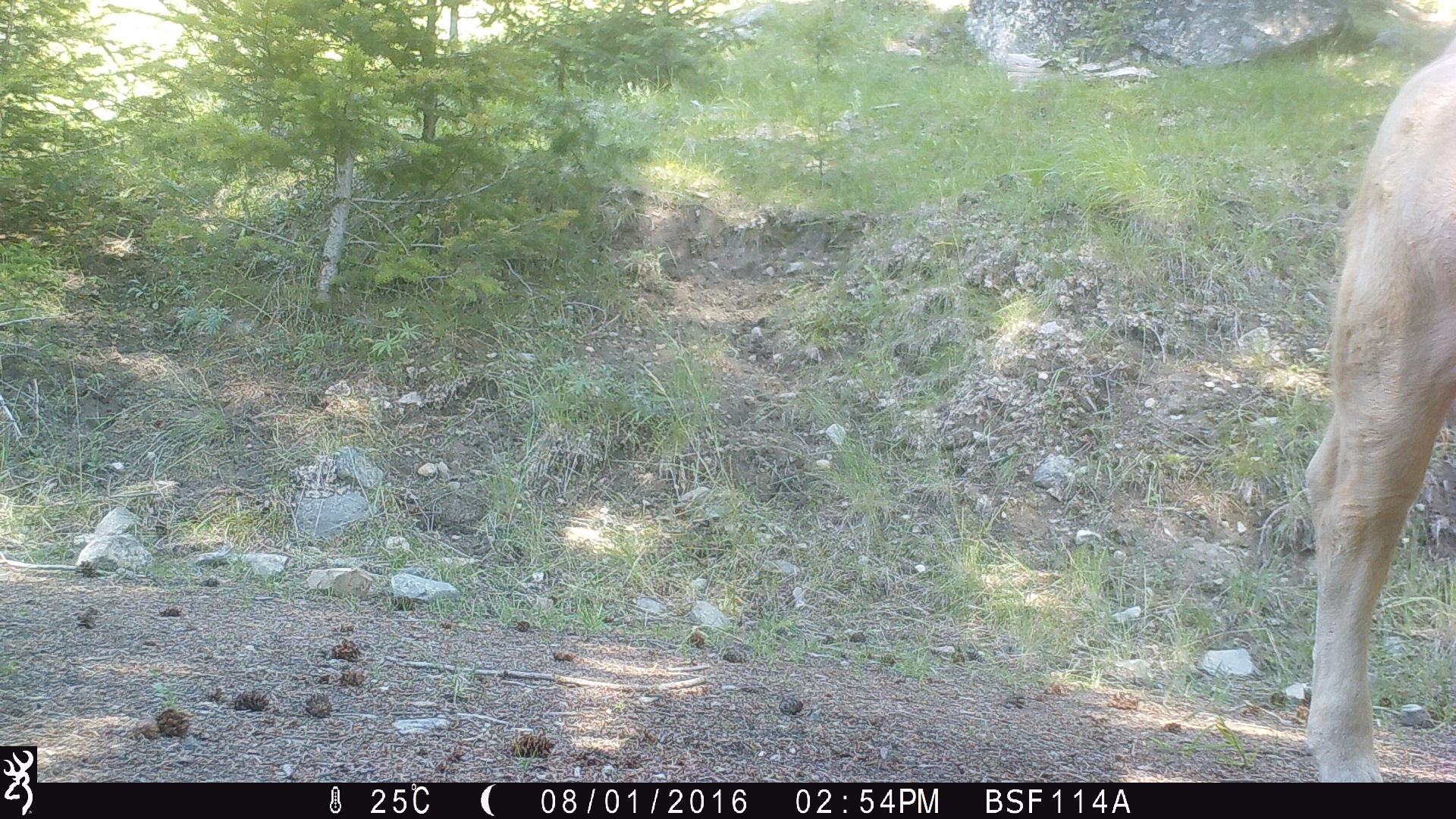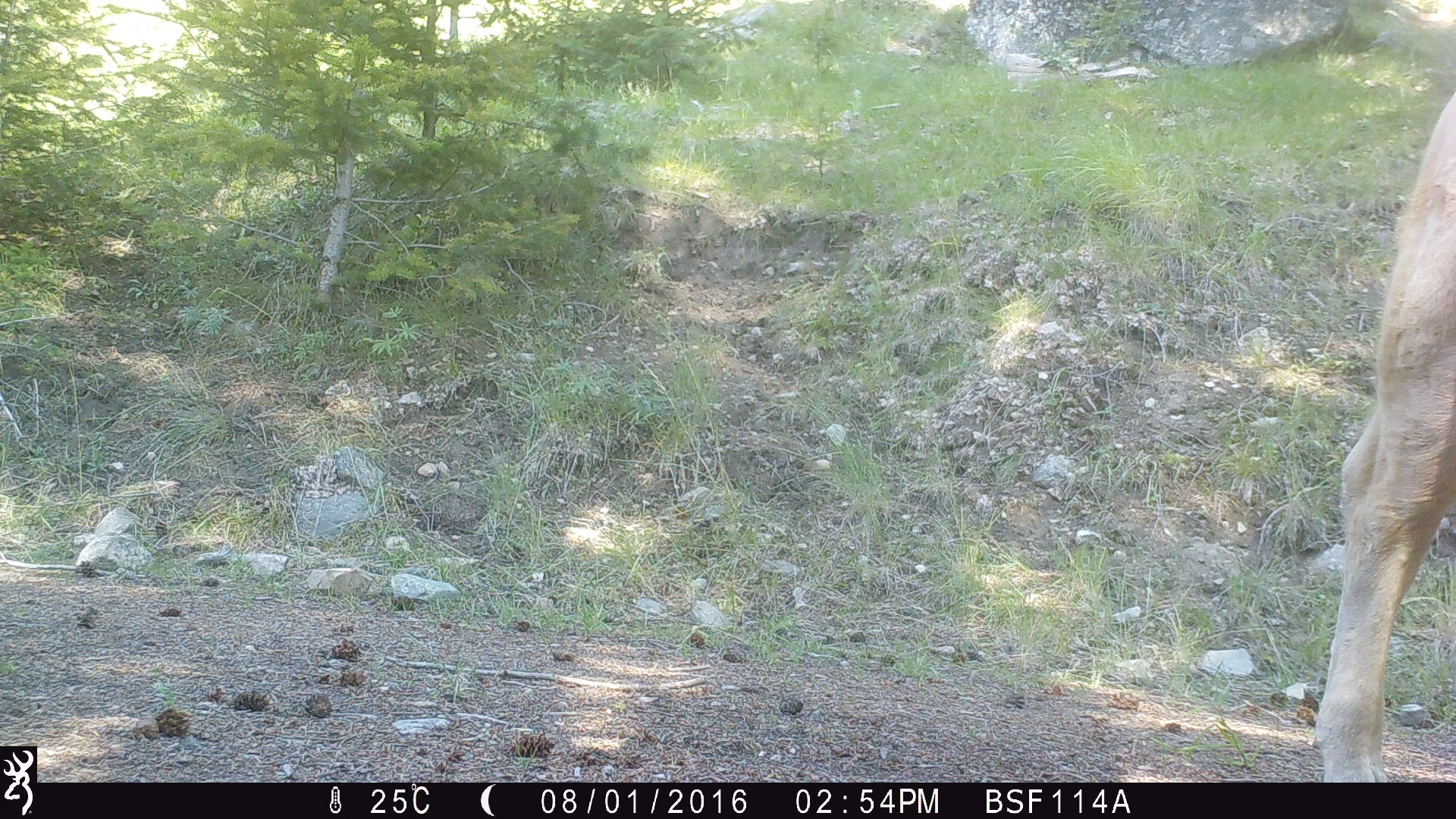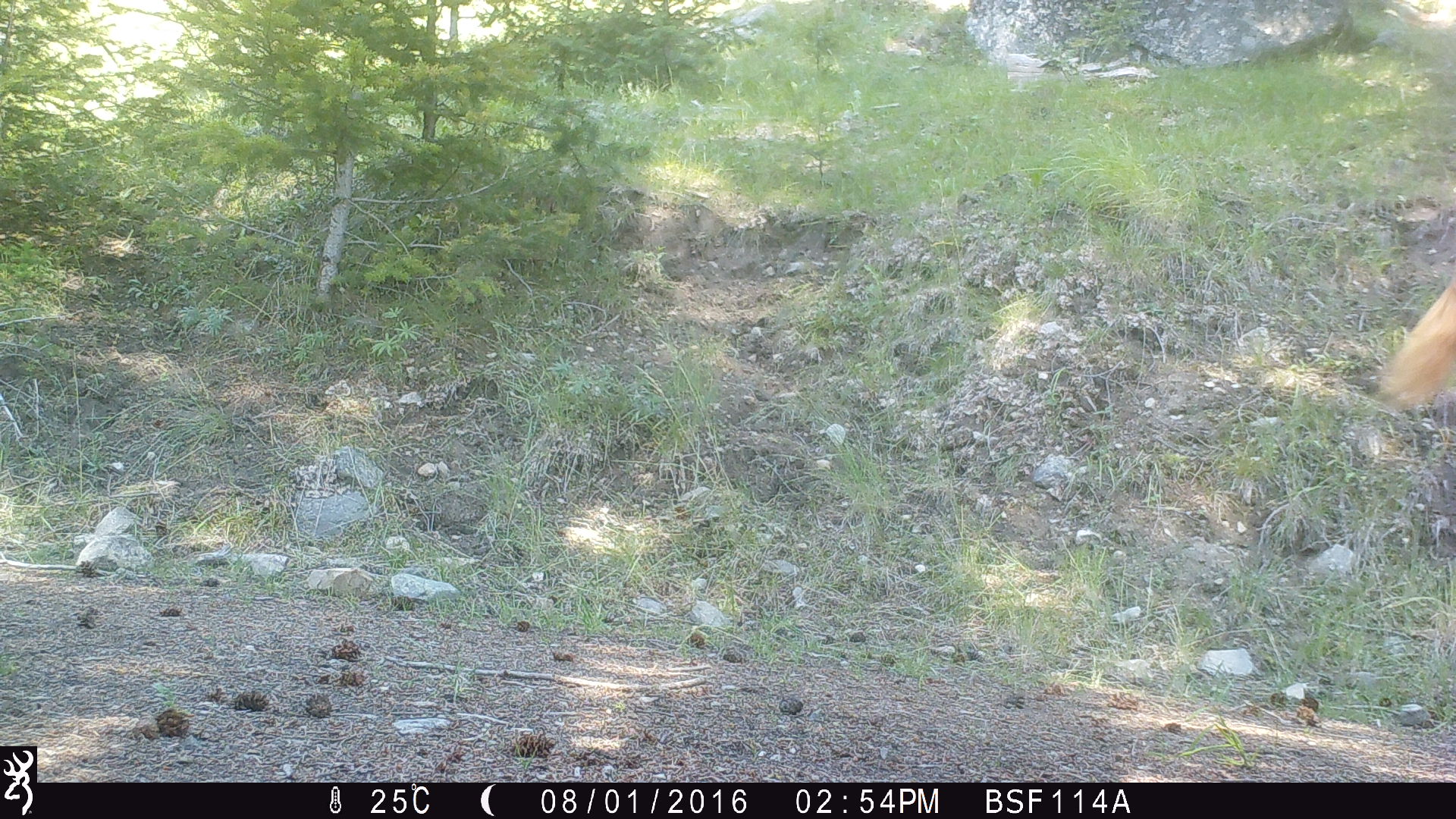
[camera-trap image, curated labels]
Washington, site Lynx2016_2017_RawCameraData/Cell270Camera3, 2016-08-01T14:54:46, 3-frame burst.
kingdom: Animalia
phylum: Chordata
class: Mammalia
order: Artiodactyla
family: Bovidae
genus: Bos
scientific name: Bos taurus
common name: domestic cattle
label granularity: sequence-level